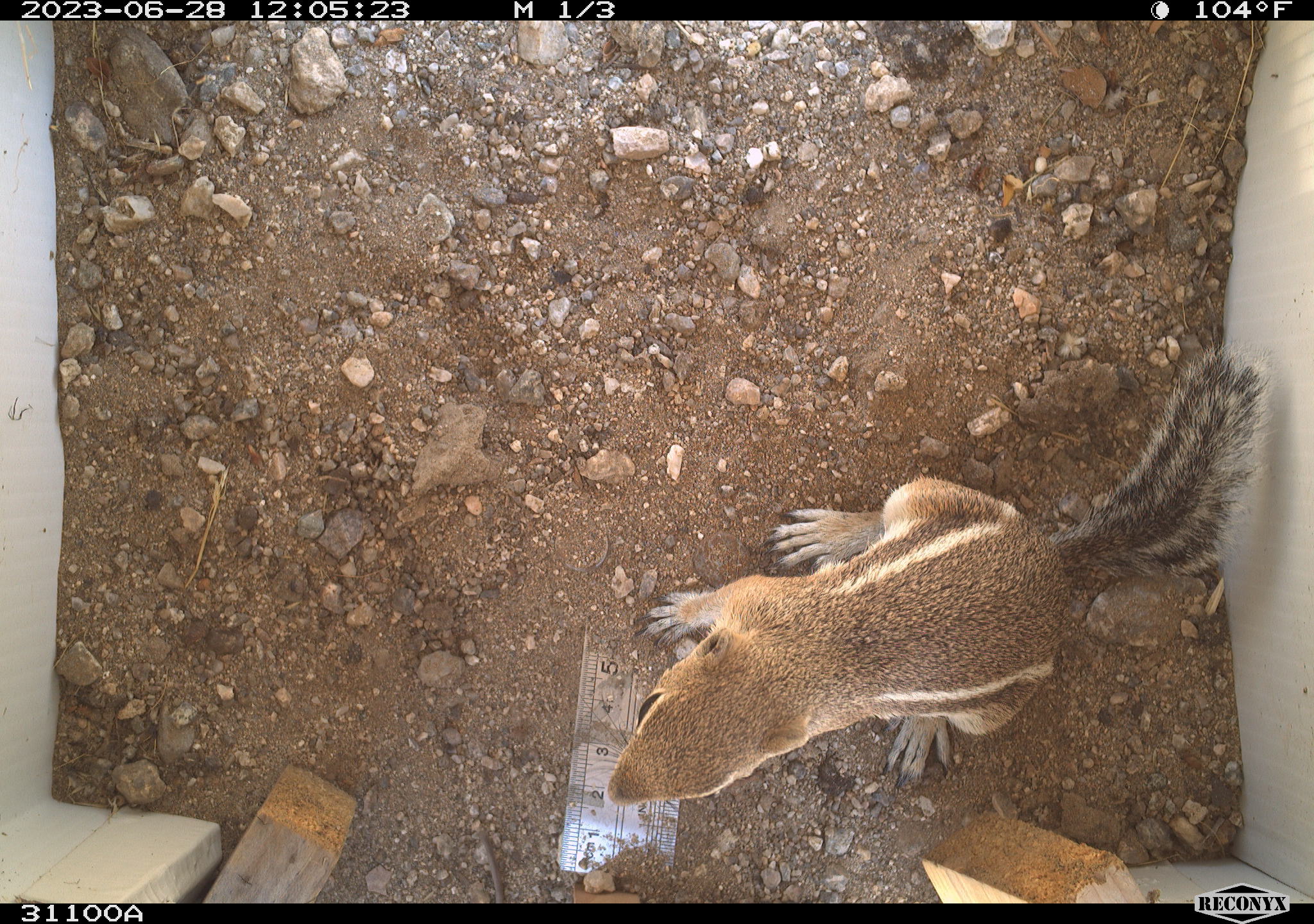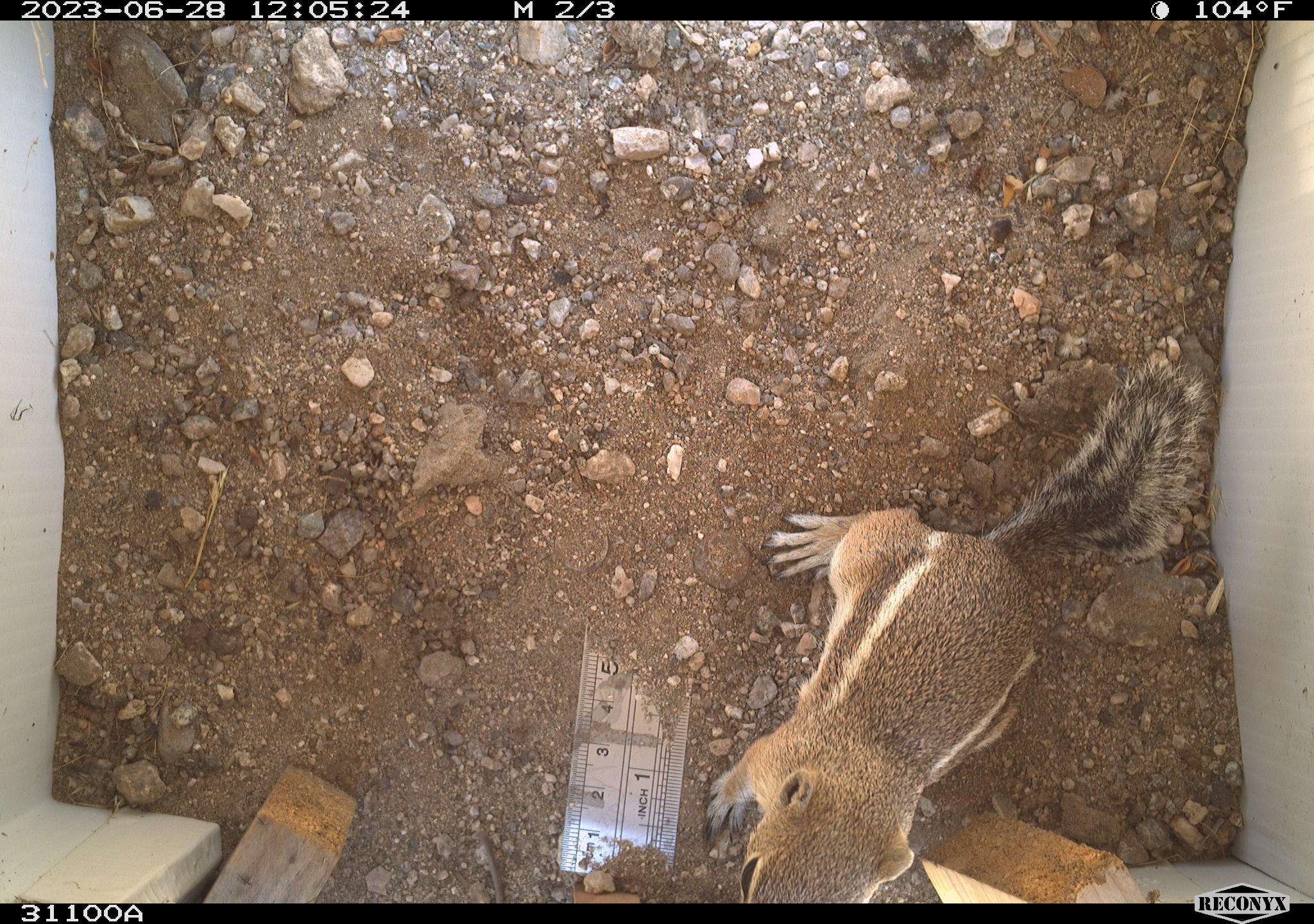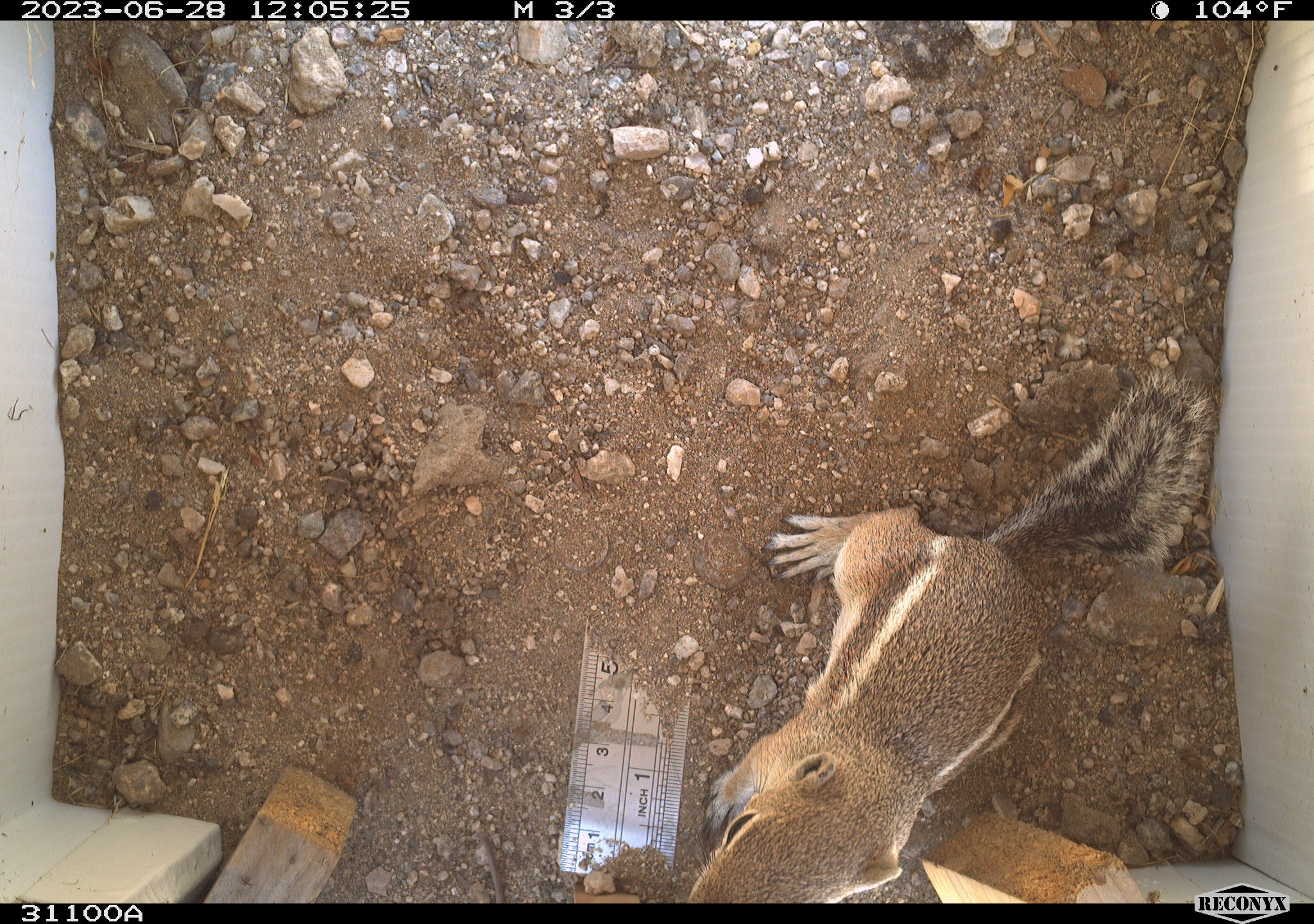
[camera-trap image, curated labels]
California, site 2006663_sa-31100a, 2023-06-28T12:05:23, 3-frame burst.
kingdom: Animalia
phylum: Chordata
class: Mammalia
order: Rodentia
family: Sciuridae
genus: Ammospermophilus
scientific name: Ammospermophilus leucurus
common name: white-tailed antelope squirrel